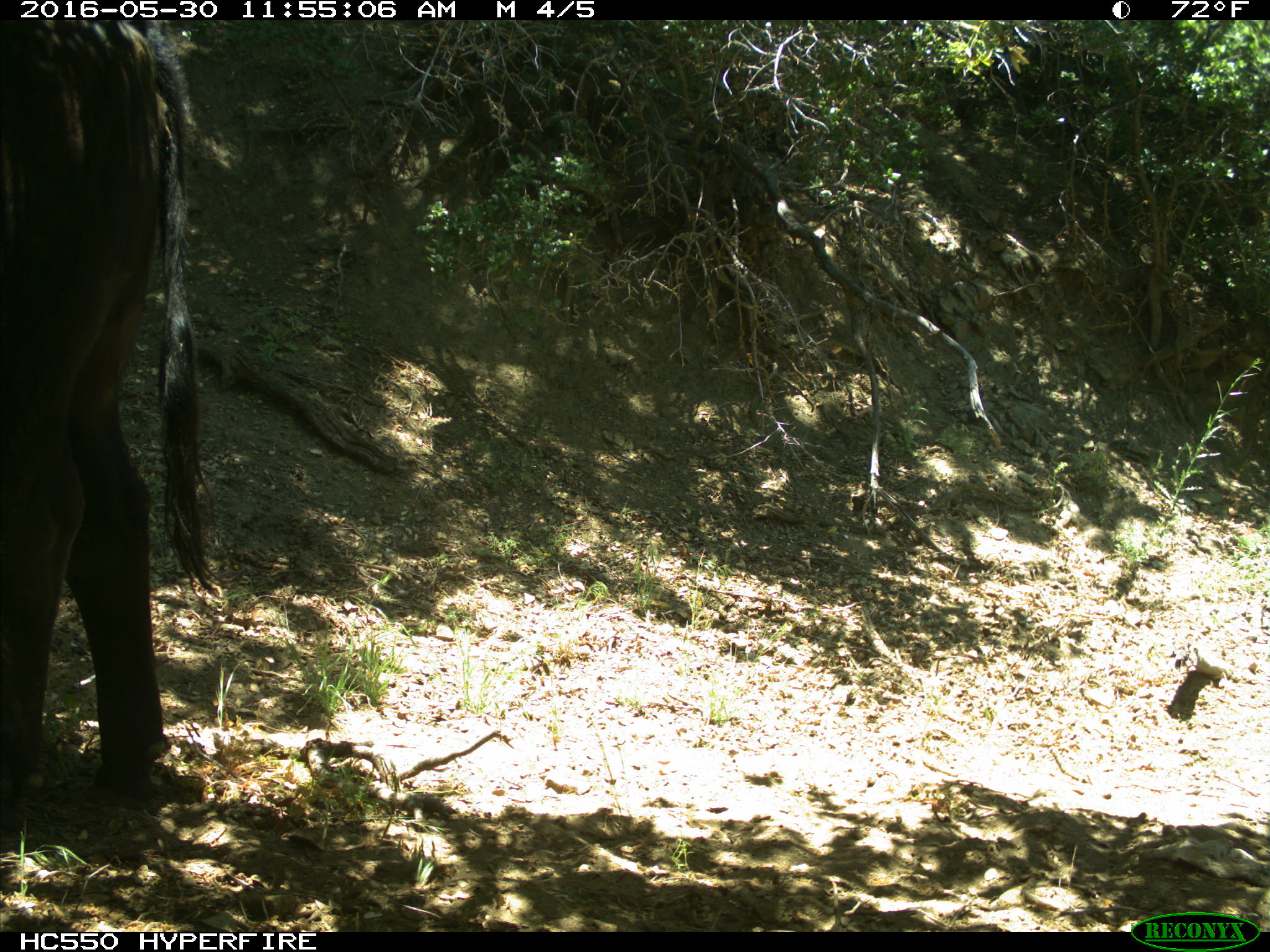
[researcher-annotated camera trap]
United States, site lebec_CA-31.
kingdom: Animalia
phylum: Chordata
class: Mammalia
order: Artiodactyla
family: Bovidae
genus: Bos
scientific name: Bos taurus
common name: domestic cow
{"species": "Bos taurus (domestic cow)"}